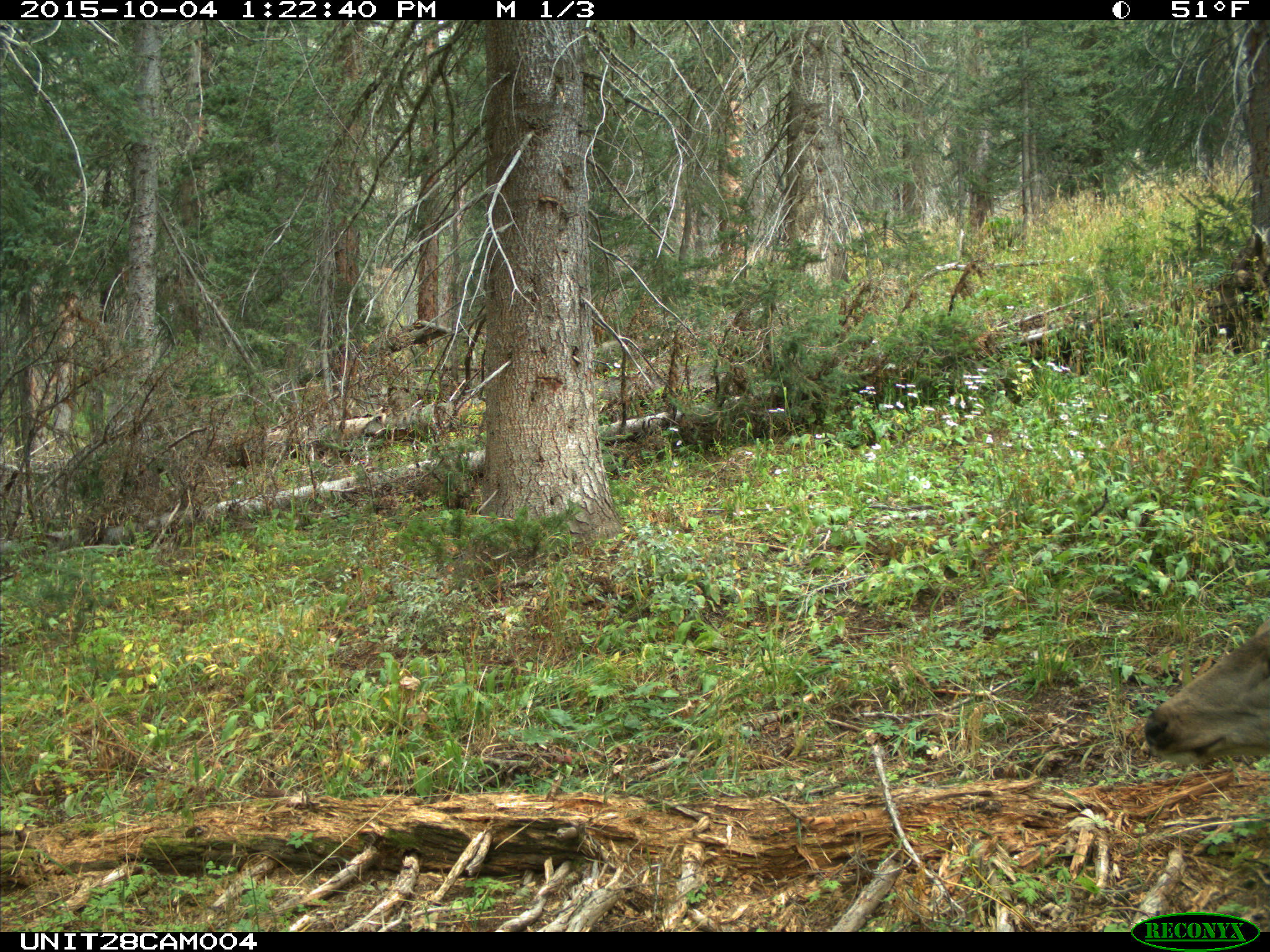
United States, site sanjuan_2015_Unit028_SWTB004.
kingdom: Animalia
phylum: Chordata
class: Mammalia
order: Artiodactyla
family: Cervidae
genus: Odocoileus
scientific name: Odocoileus hemionus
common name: mule deer